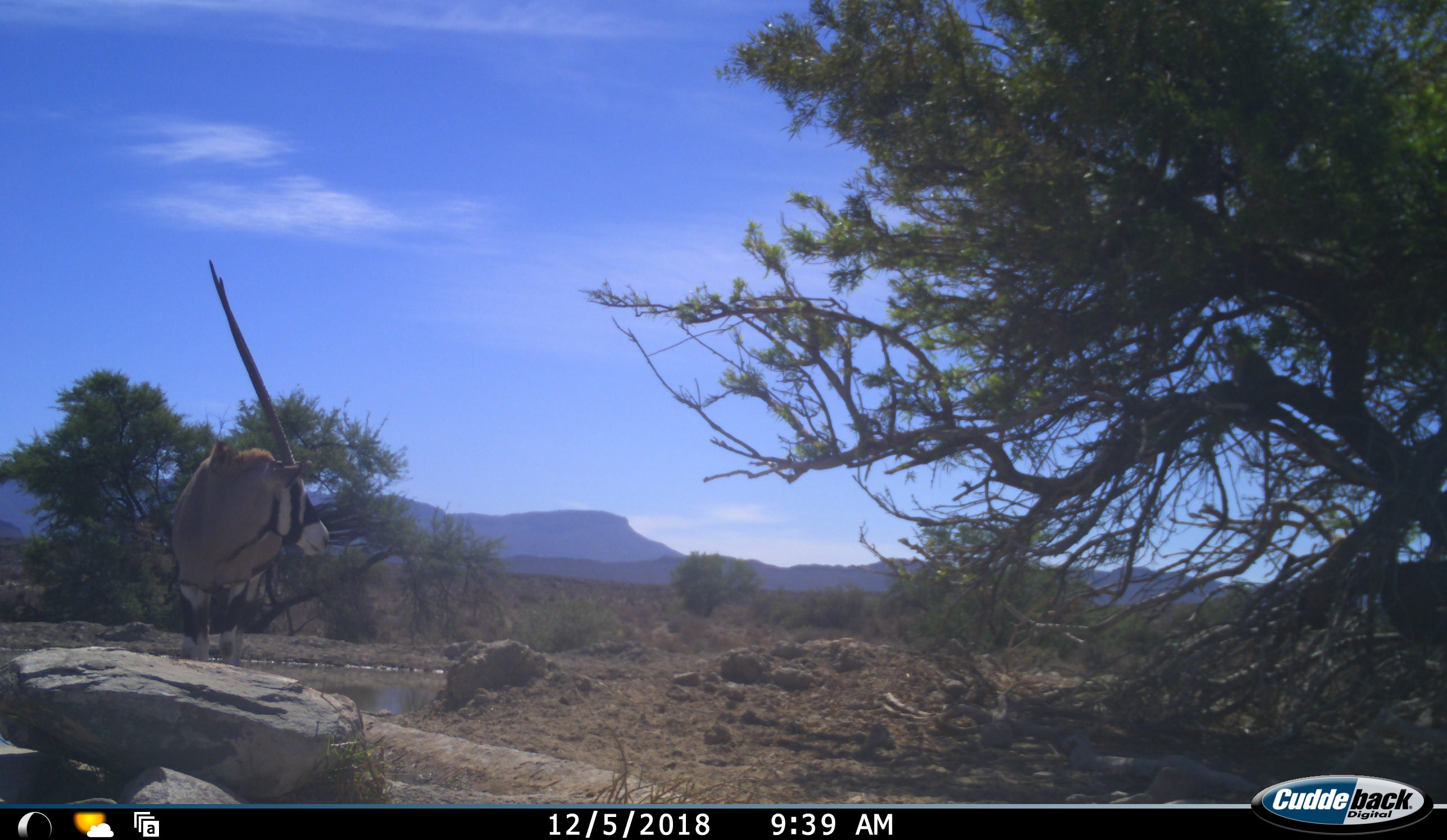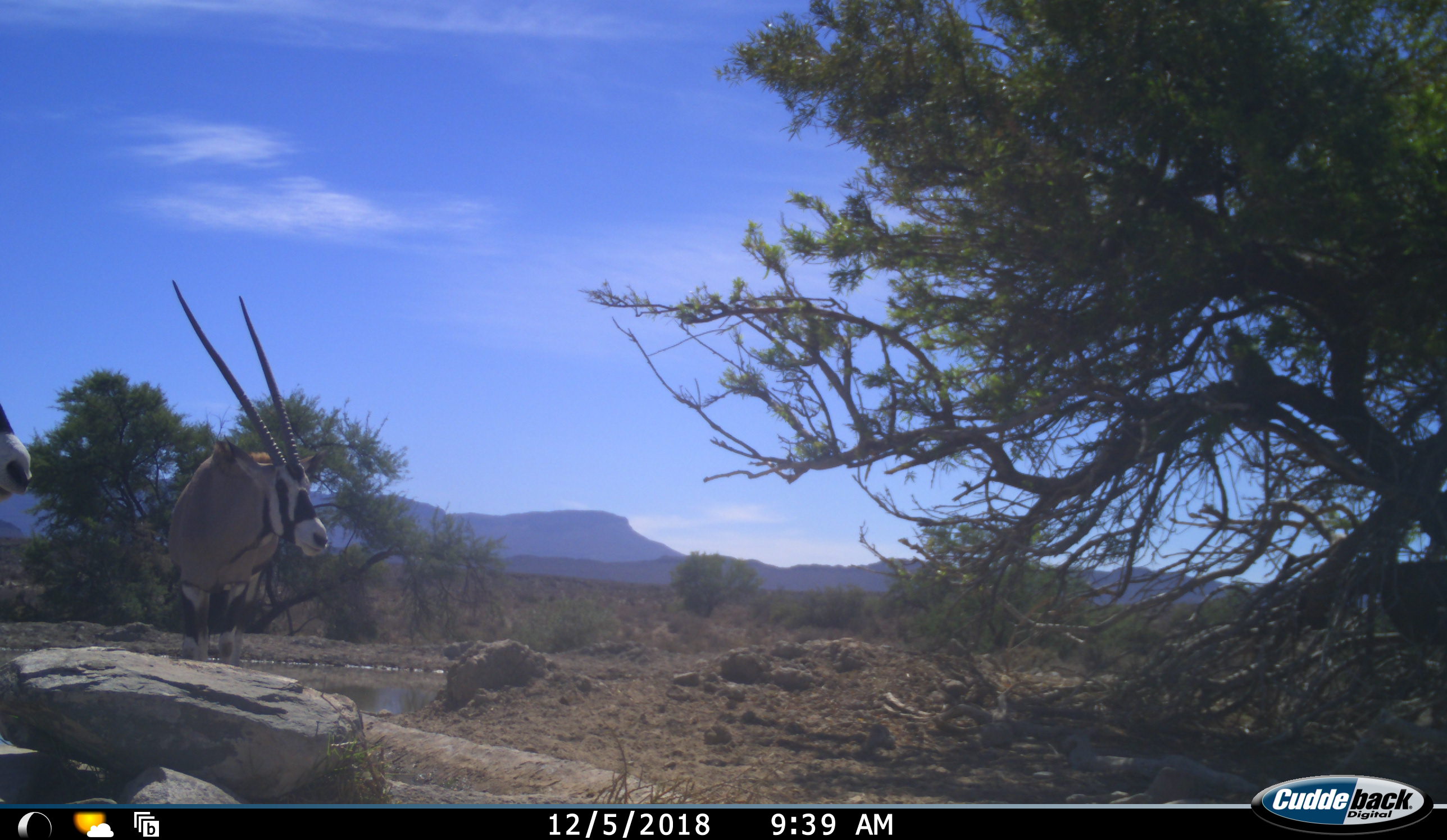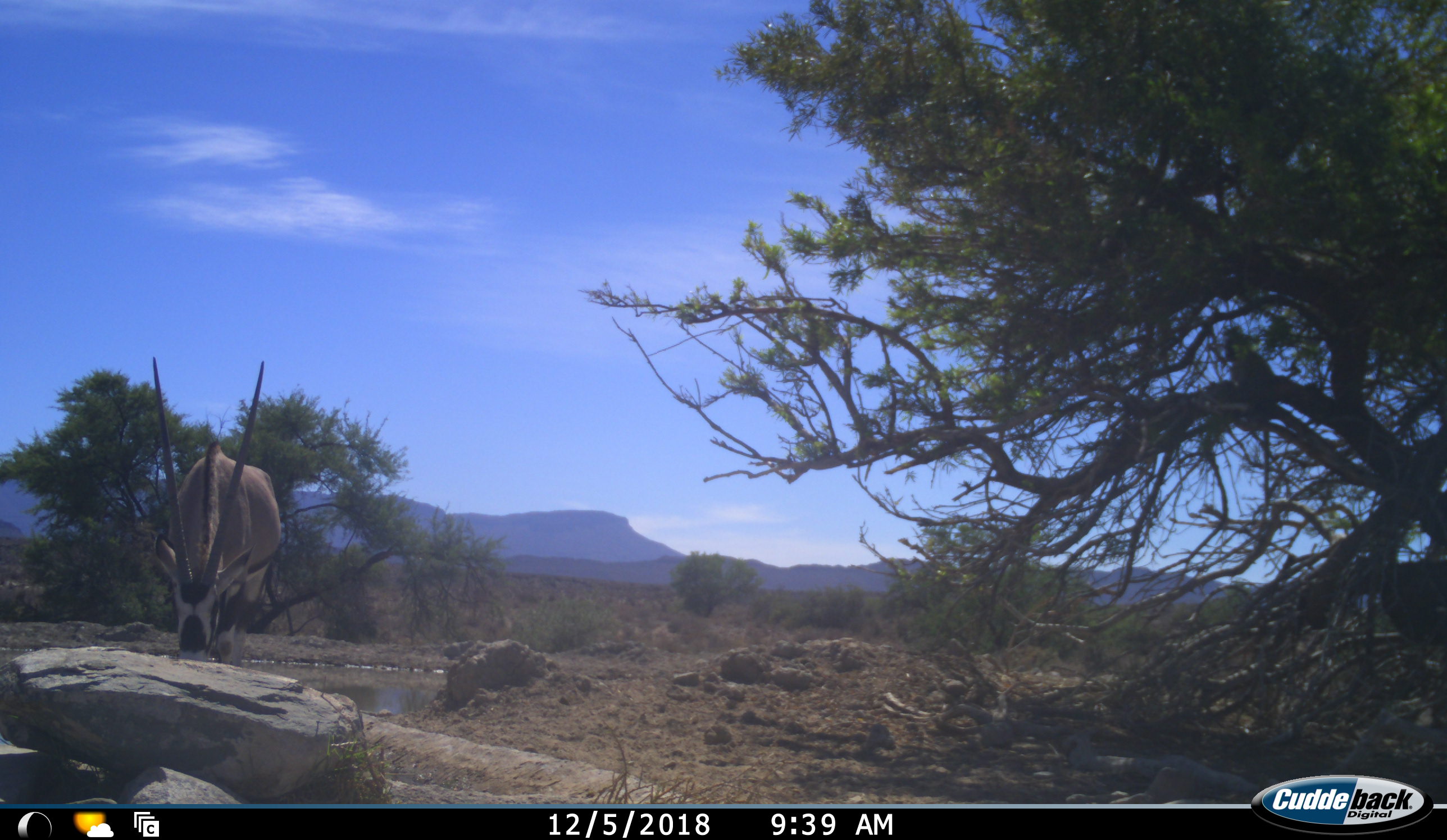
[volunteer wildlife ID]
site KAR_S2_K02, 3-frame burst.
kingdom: Animalia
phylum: Chordata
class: Mammalia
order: Artiodactyla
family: Bovidae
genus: Oryx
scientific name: Oryx gazella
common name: gemsbok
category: oryx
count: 2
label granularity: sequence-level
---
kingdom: Animalia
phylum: Chordata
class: Mammalia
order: Primates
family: Cercopithecidae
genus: Chlorocebus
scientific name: Chlorocebus pygerythrus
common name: vervet monkey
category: monkeyvervet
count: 1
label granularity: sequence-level